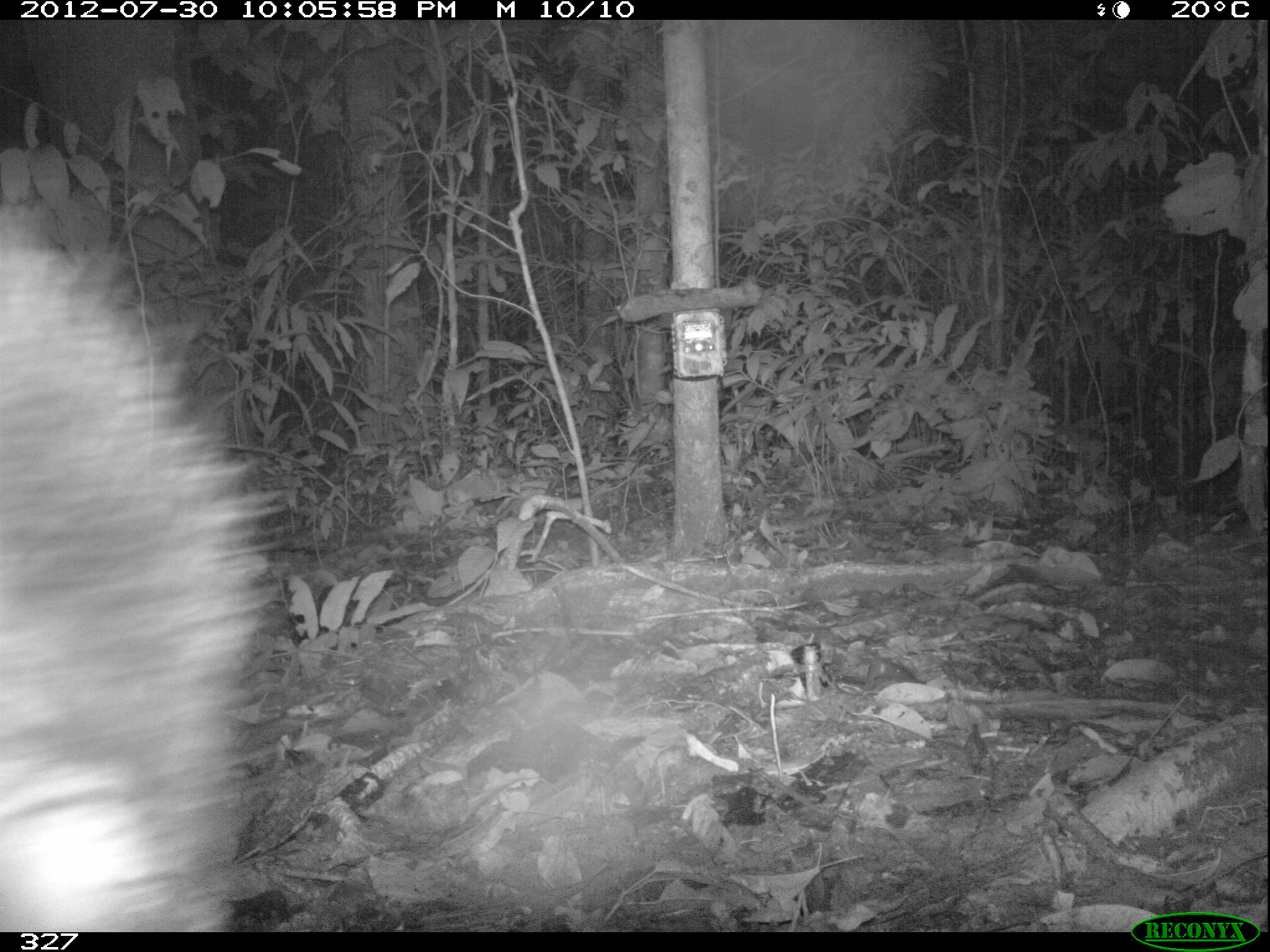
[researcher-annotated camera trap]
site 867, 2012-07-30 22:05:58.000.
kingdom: Animalia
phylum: Chordata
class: Mammalia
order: Artiodactyla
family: Tayassuidae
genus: Tayassu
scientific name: Tayassu pecari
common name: white-lipped peccary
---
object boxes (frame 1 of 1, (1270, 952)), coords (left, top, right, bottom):
tayassu pecari: (0, 210, 255, 928)